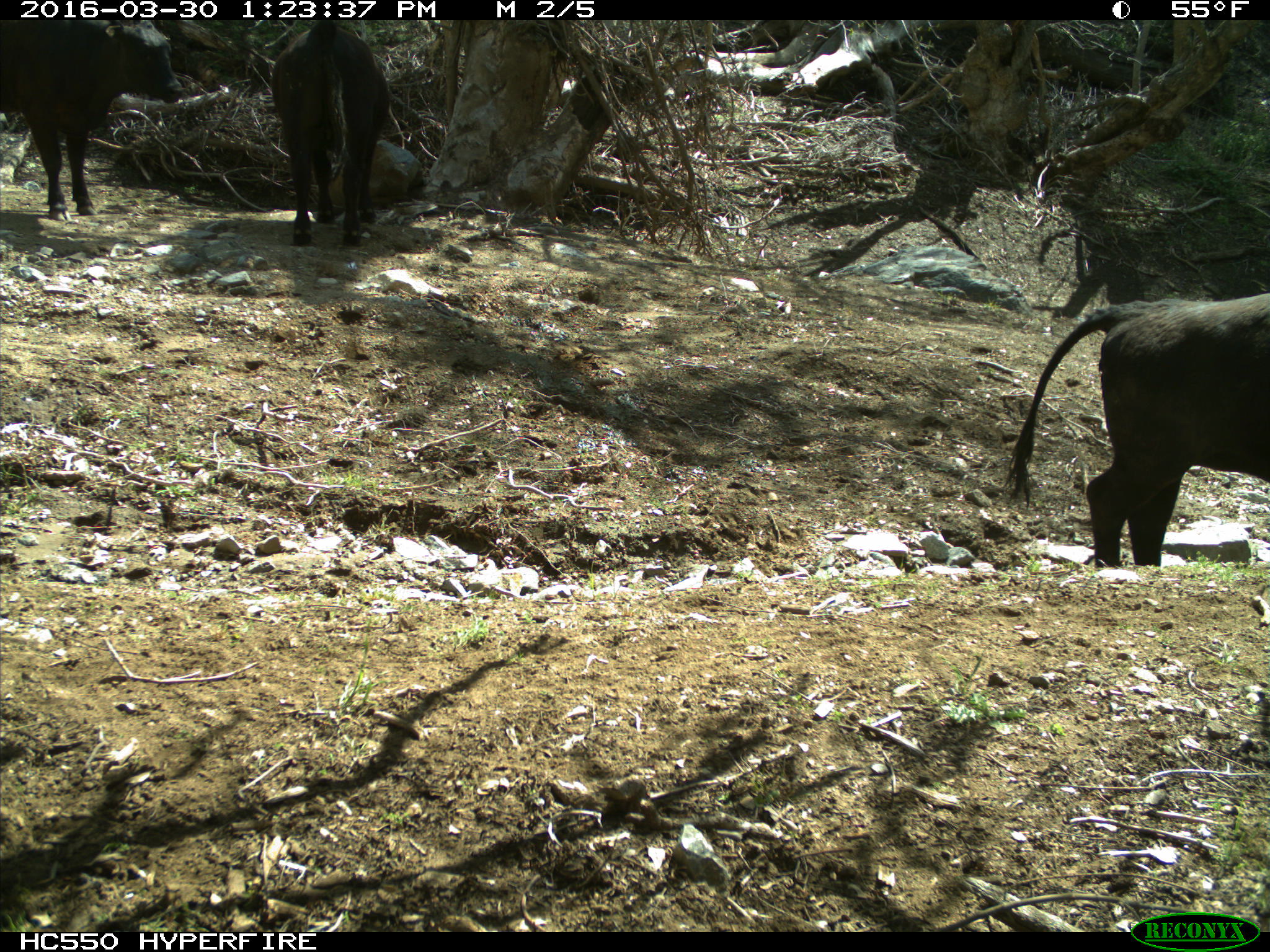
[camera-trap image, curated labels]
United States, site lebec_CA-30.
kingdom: Animalia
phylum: Chordata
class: Mammalia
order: Artiodactyla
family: Bovidae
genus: Bos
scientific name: Bos taurus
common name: domestic cow